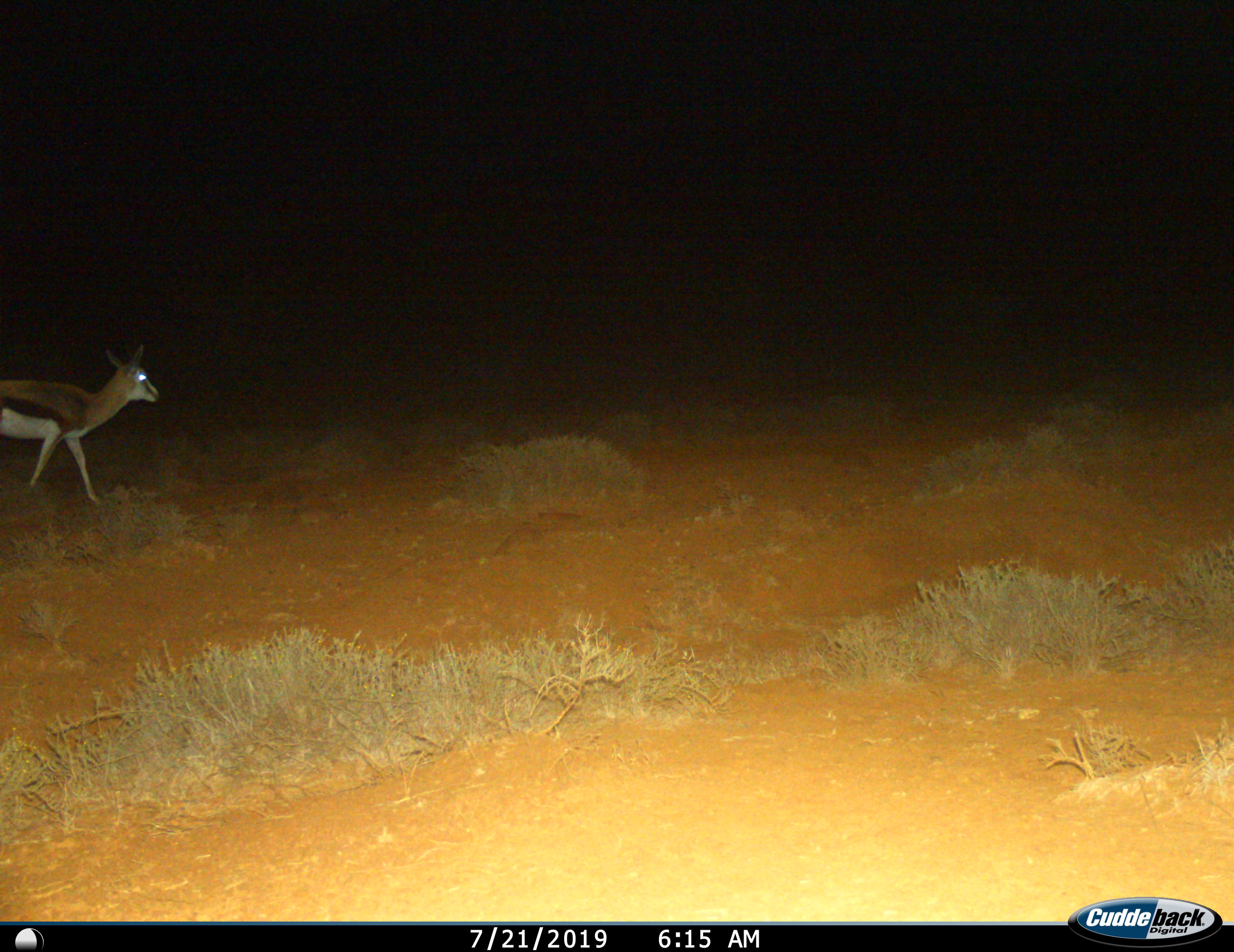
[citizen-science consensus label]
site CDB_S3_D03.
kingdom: Animalia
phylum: Chordata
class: Mammalia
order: Artiodactyla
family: Bovidae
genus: Antidorcas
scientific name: Antidorcas marsupialis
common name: springbok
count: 1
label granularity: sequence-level